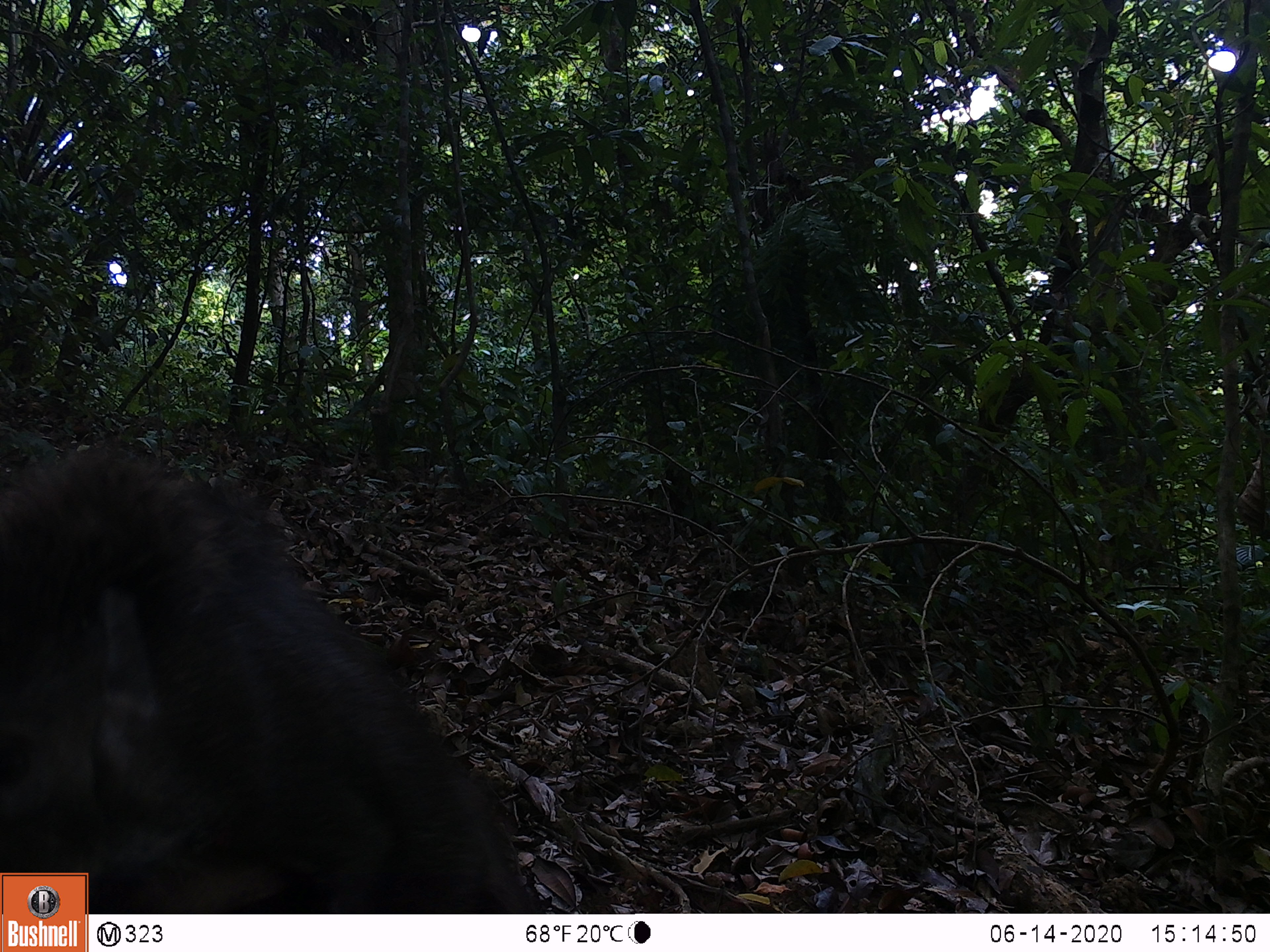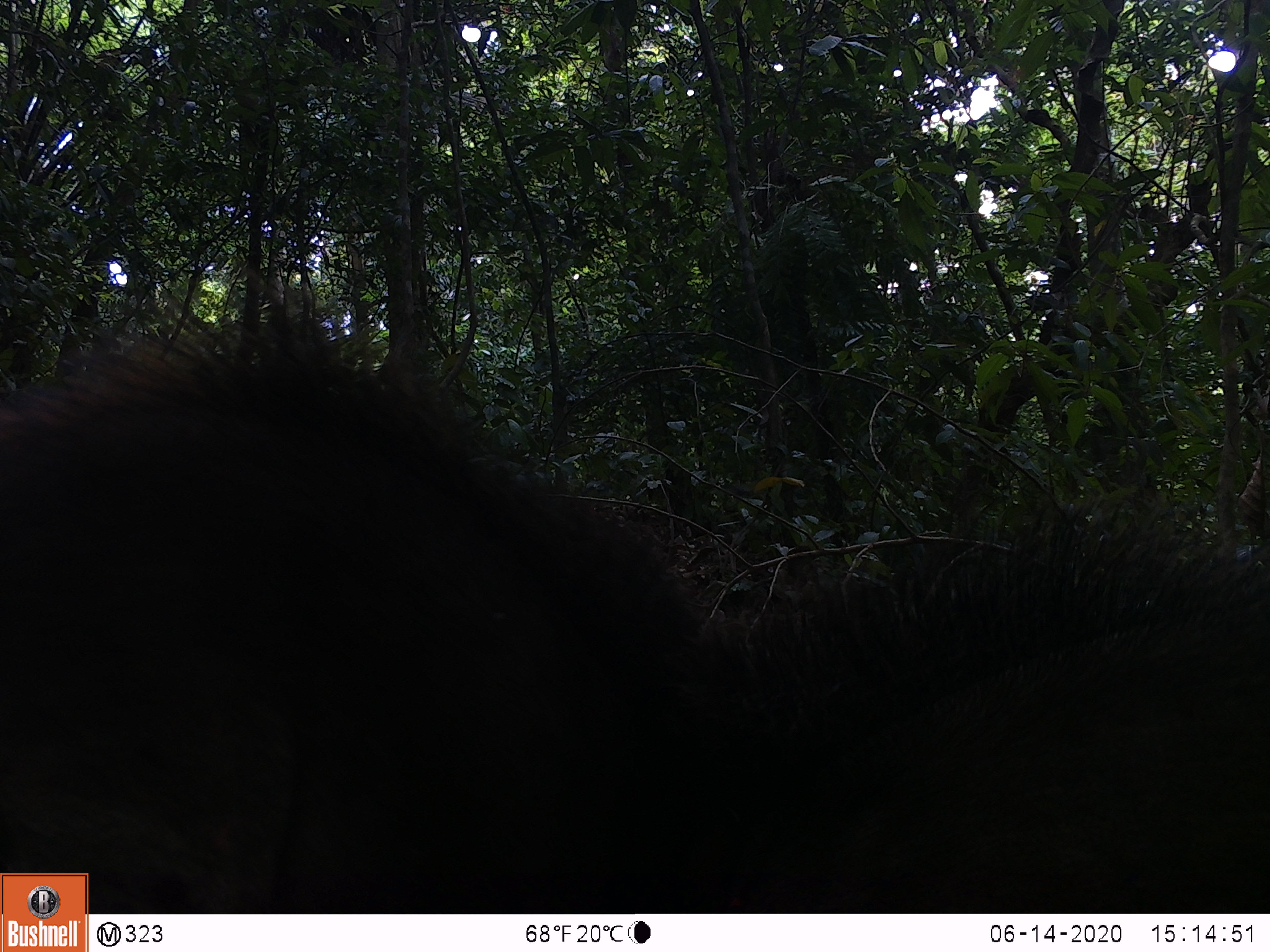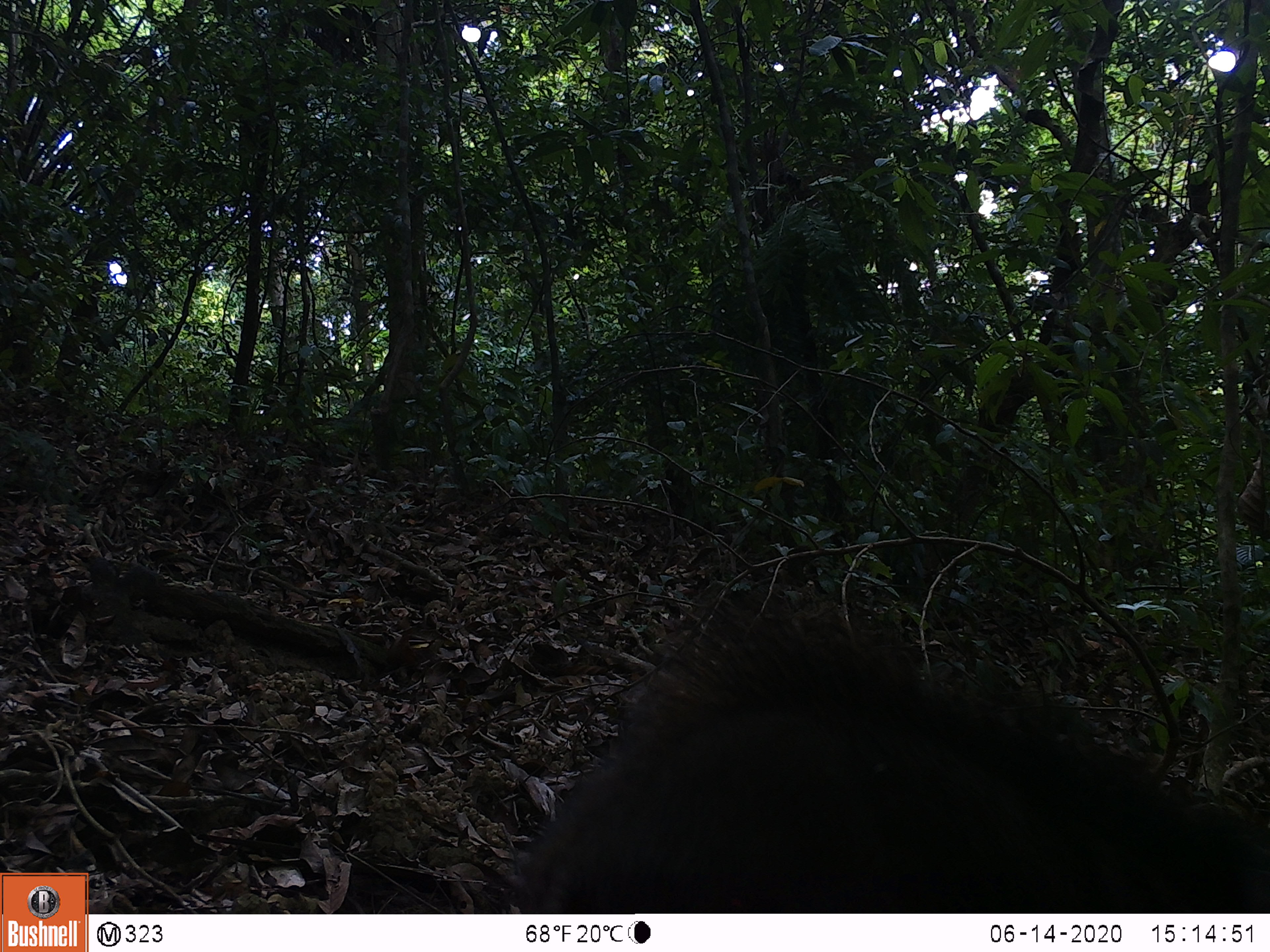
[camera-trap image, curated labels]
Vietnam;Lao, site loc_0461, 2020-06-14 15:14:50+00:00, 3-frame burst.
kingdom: Animalia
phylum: Chordata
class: Mammalia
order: Artiodactyla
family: Suidae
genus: Sus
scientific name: Sus scrofa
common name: eurasian wild pig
Eurasian wild pig (Sus scrofa). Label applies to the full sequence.